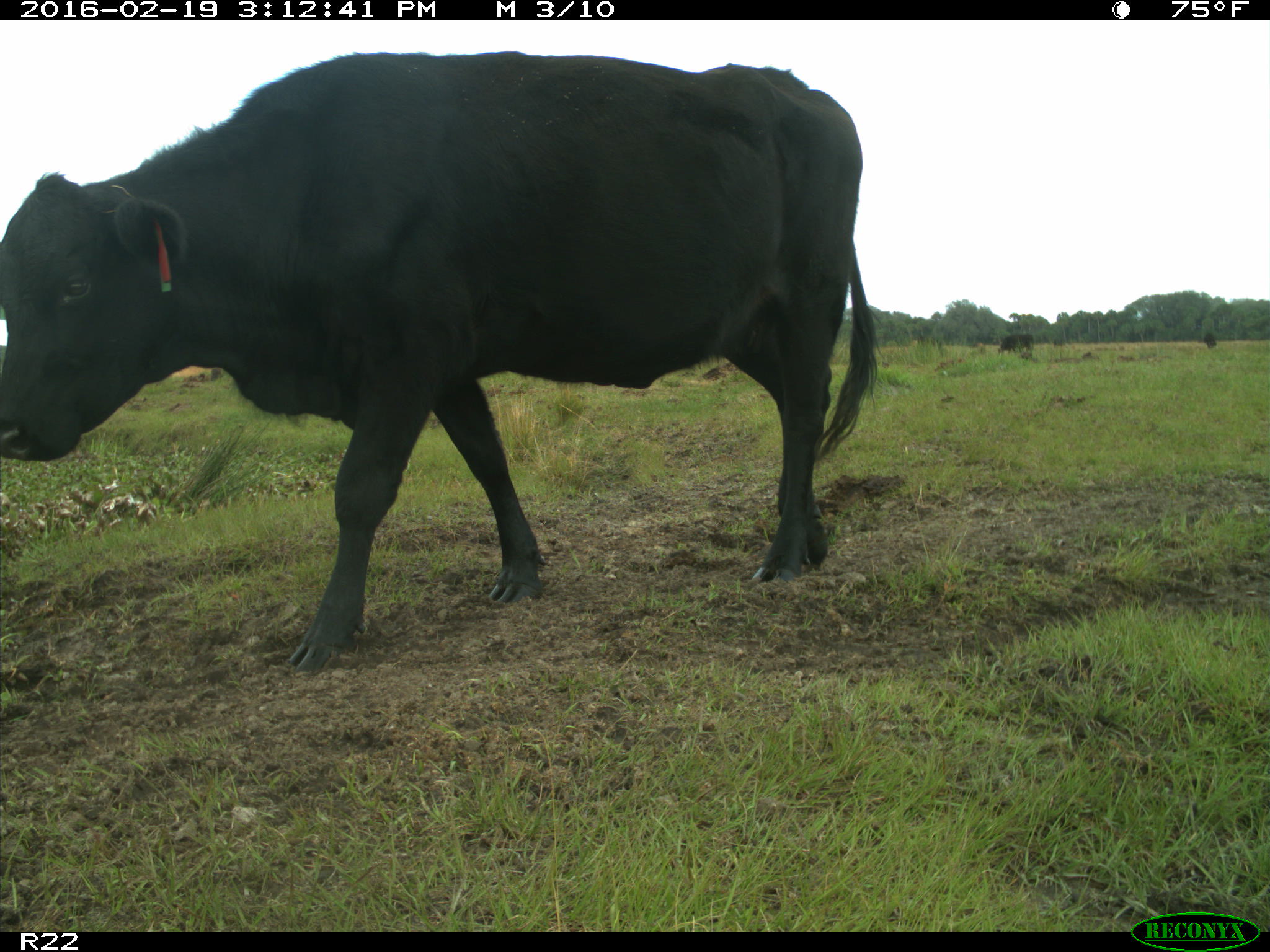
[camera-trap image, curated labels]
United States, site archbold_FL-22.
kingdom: Animalia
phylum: Chordata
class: Mammalia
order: Artiodactyla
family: Bovidae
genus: Bos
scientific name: Bos taurus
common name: domestic cow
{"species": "Bos taurus (domestic cow)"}